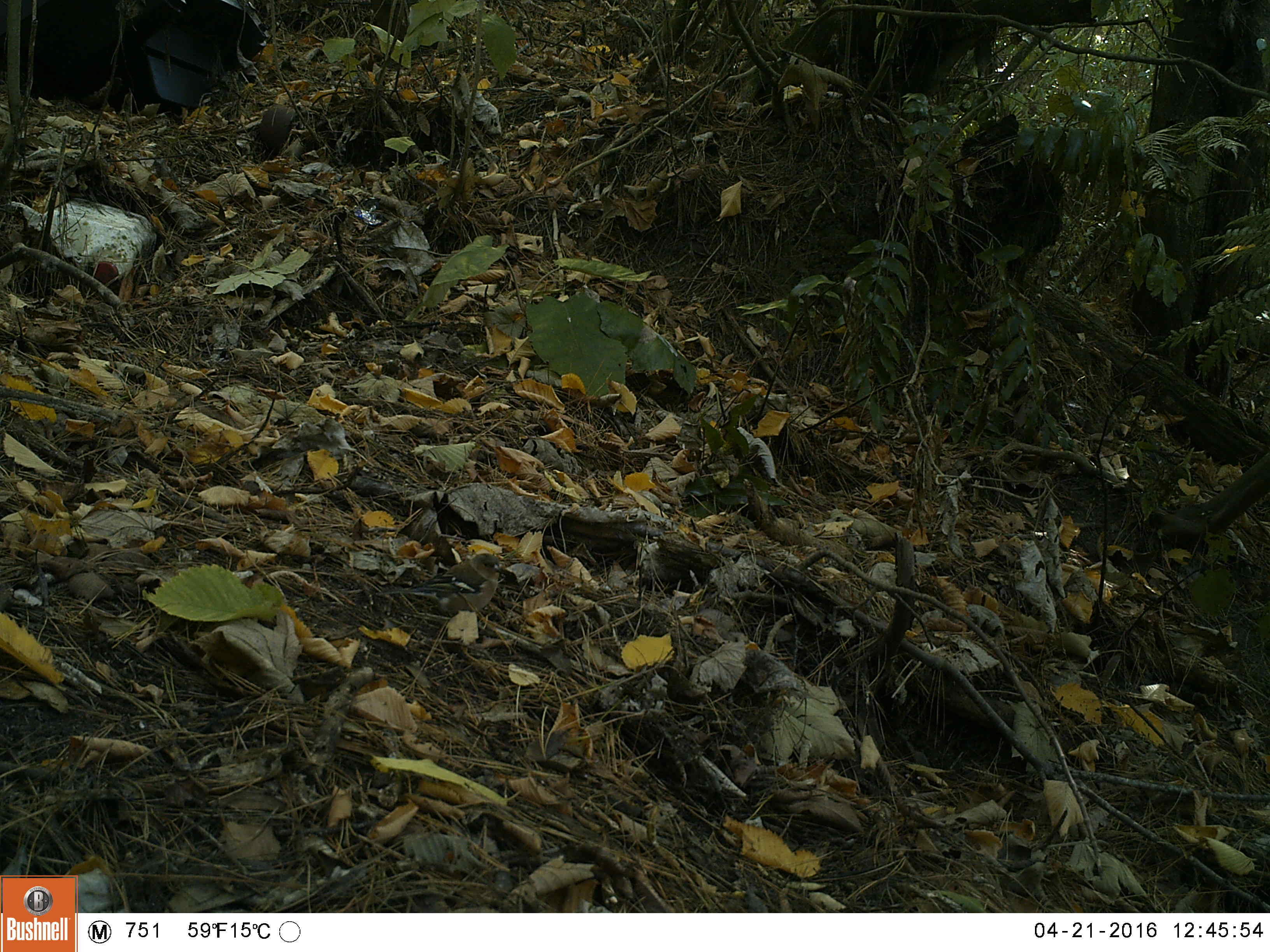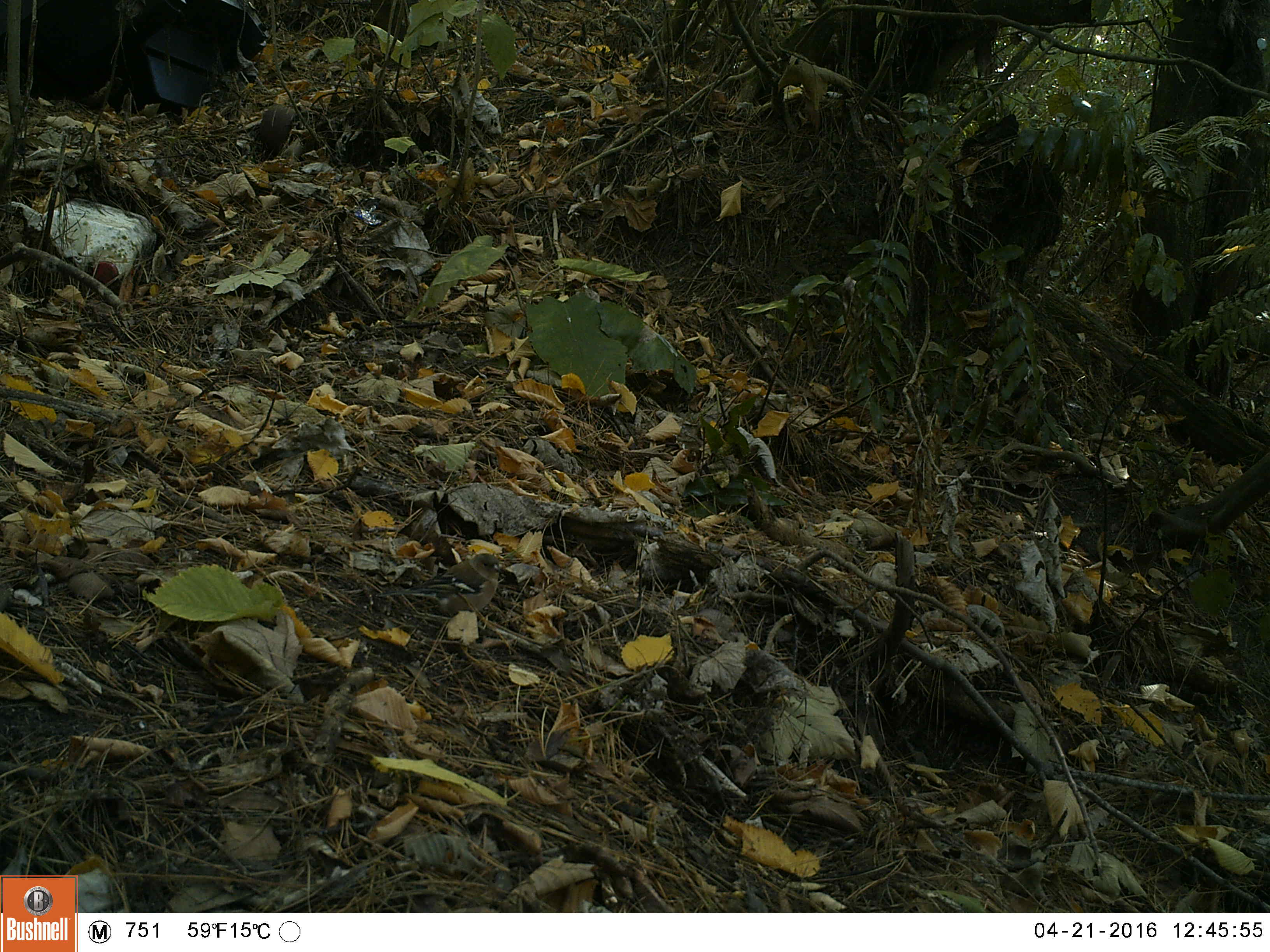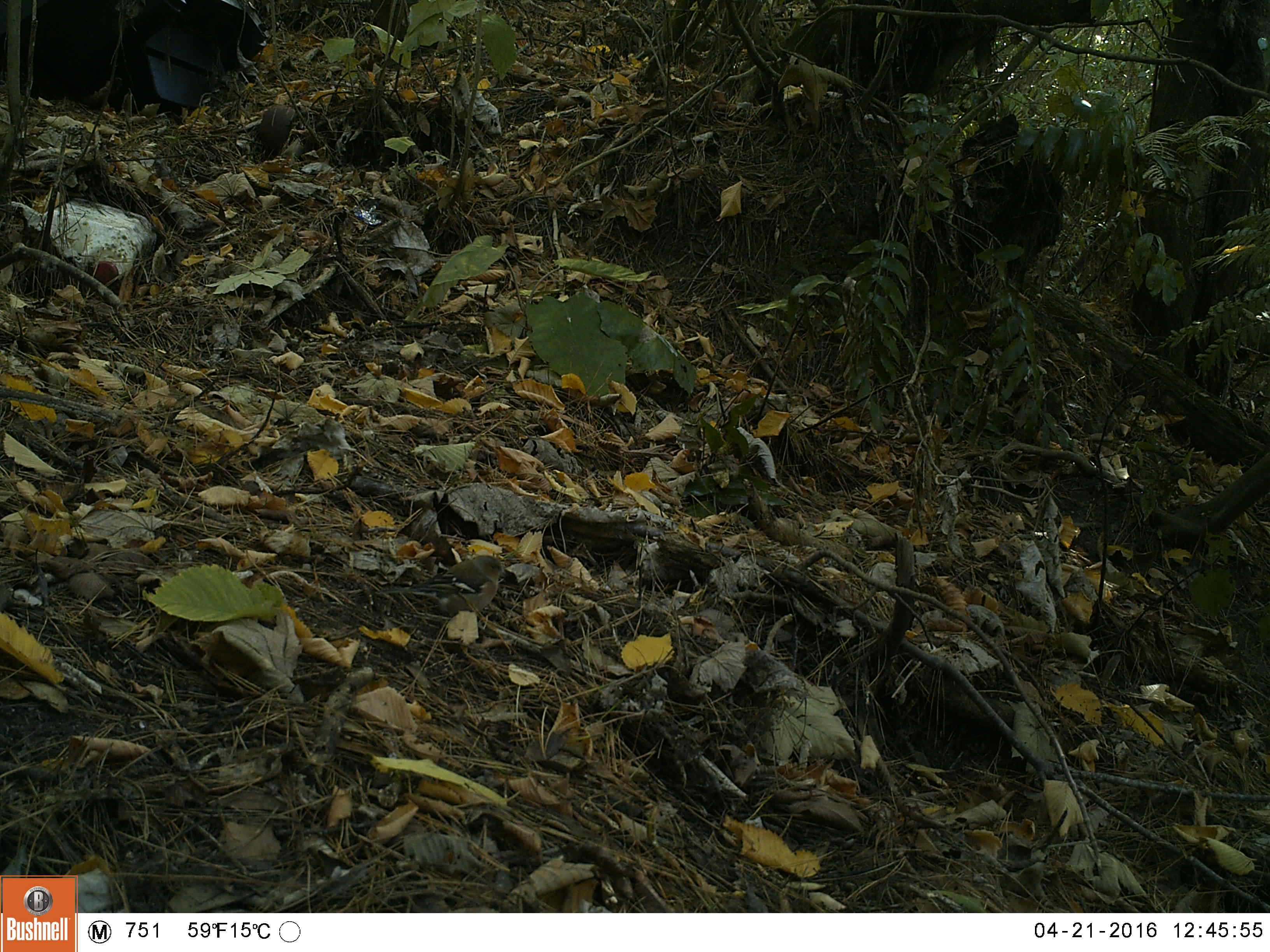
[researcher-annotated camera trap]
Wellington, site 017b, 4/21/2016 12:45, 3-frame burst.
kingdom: Animalia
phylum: Chordata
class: Aves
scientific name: Aves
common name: bird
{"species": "bird (Aves)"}